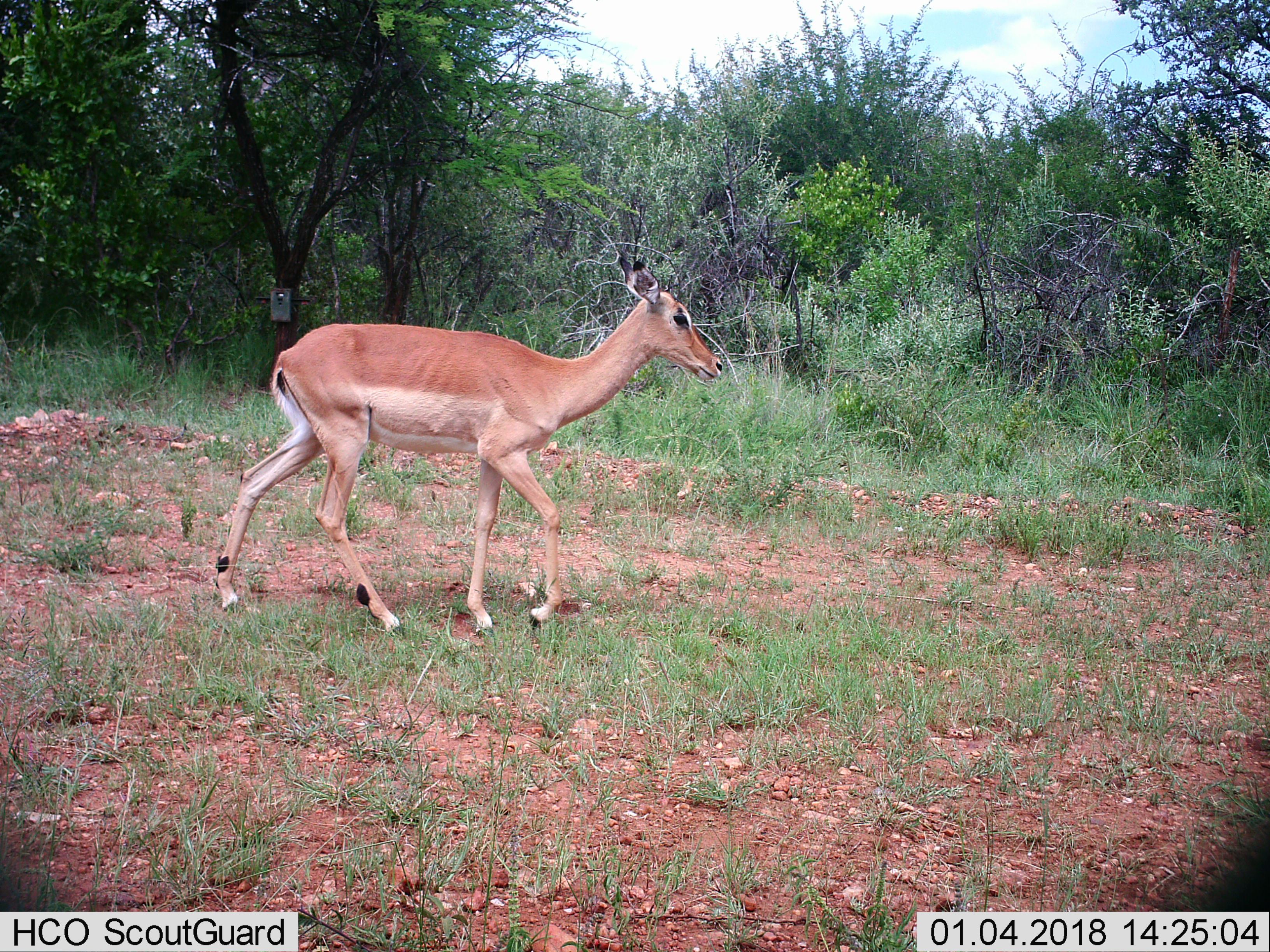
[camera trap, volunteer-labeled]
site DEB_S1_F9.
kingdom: Animalia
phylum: Chordata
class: Mammalia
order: Artiodactyla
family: Bovidae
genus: Aepyceros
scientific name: Aepyceros melampus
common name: impala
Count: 1.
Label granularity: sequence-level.